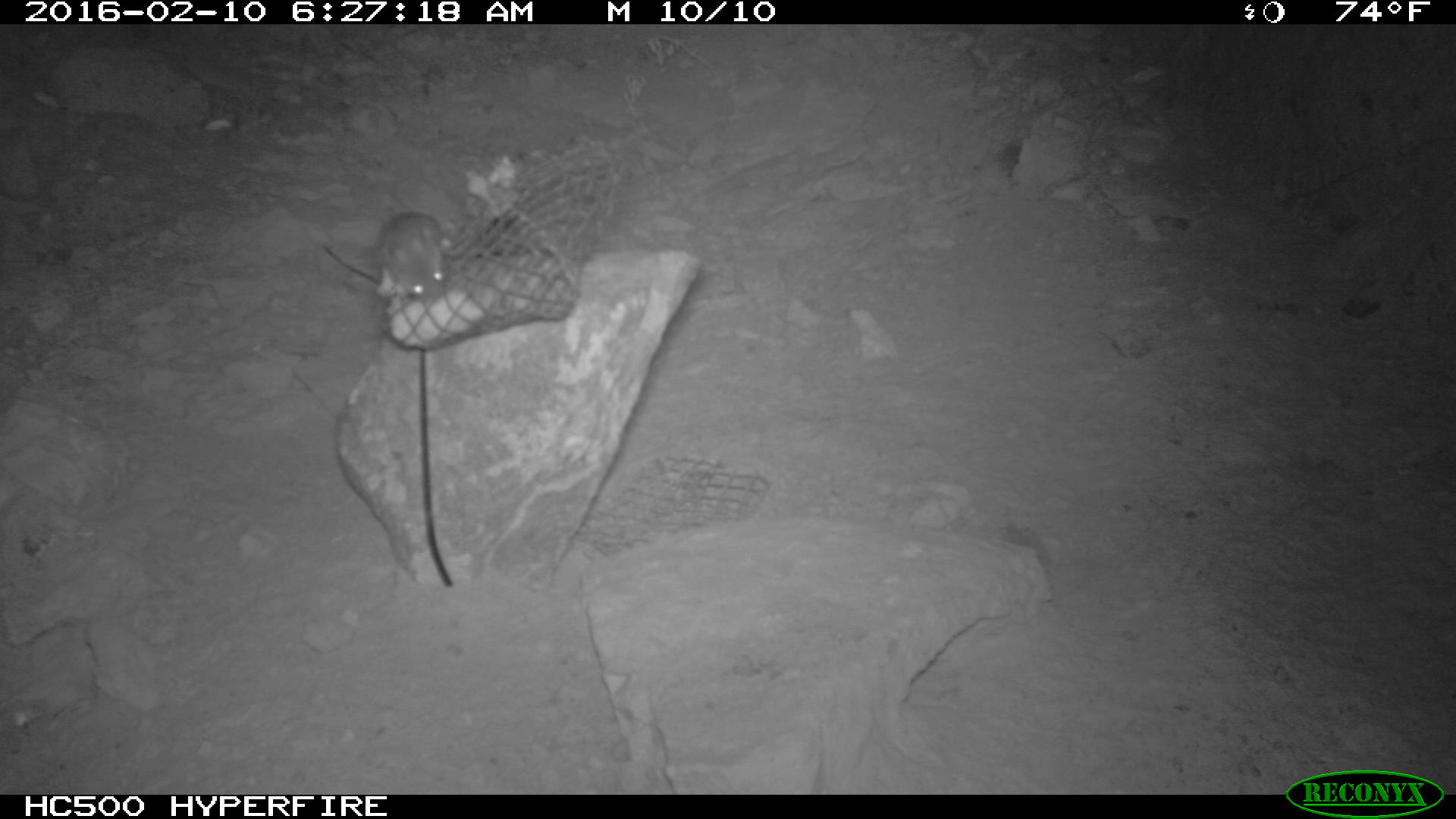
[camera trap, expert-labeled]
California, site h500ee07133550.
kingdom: Animalia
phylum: Chordata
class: Mammalia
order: Rodentia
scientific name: Rodentia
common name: rodent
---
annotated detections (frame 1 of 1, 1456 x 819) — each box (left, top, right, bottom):
rodent: (372, 209, 450, 300)